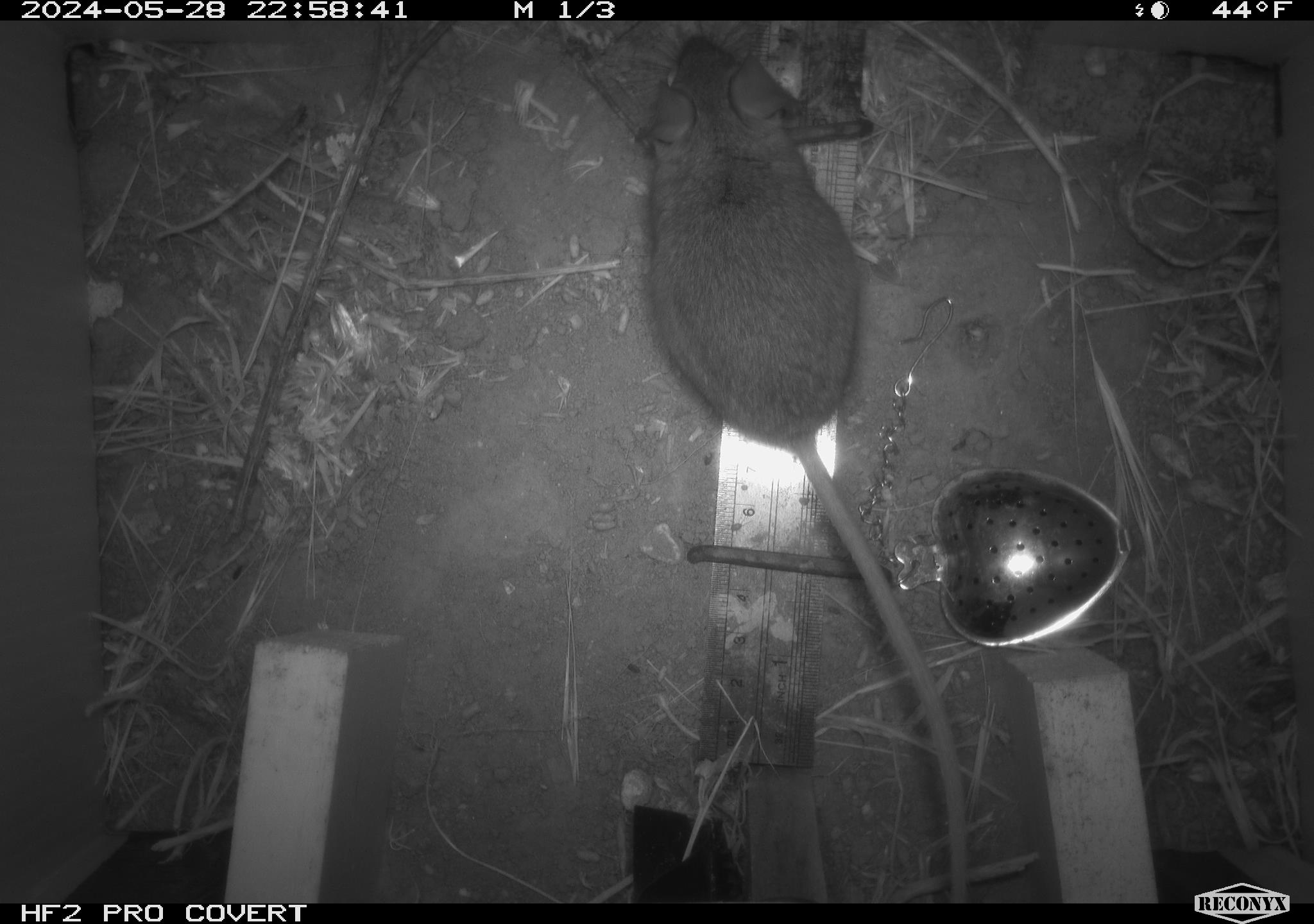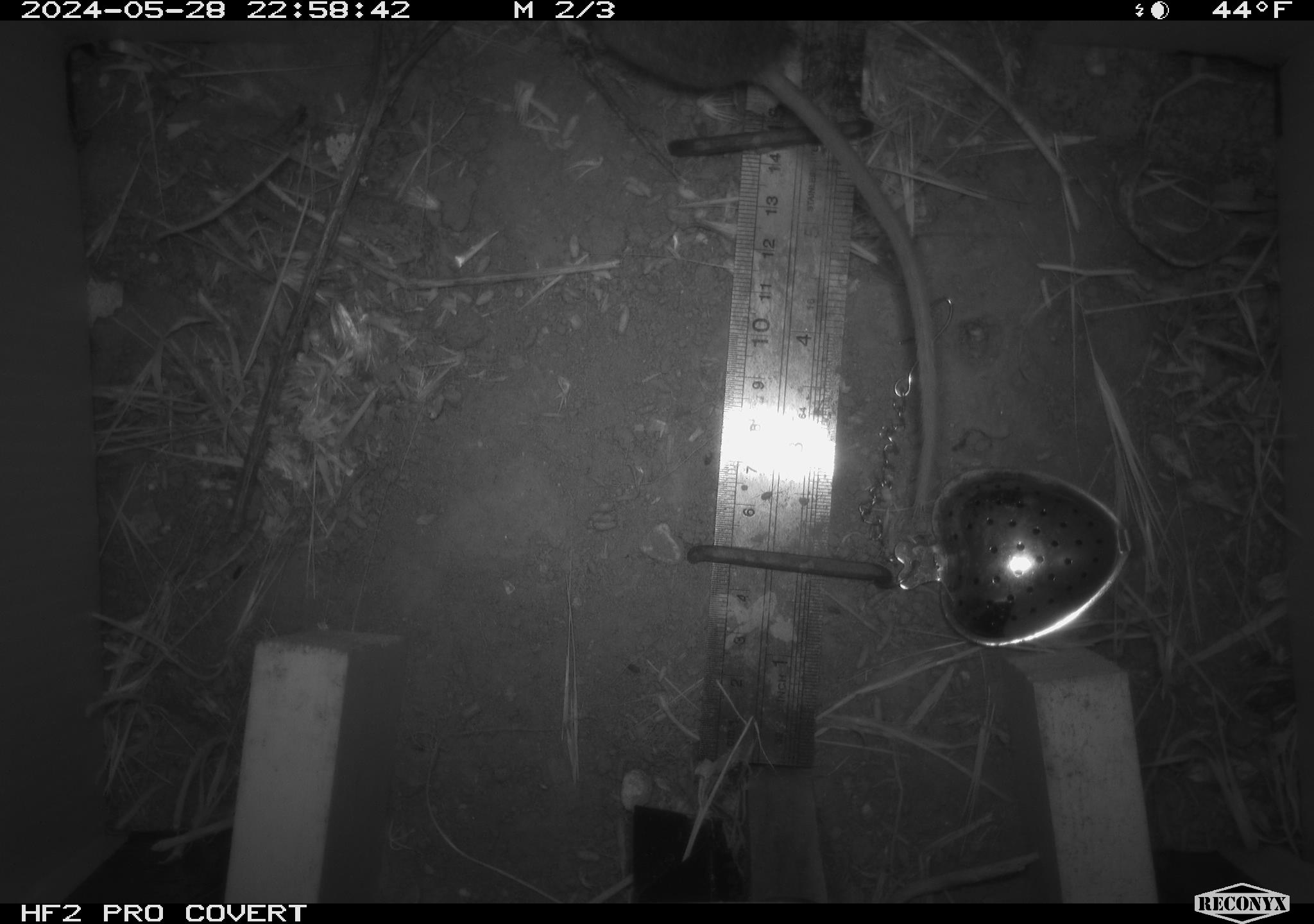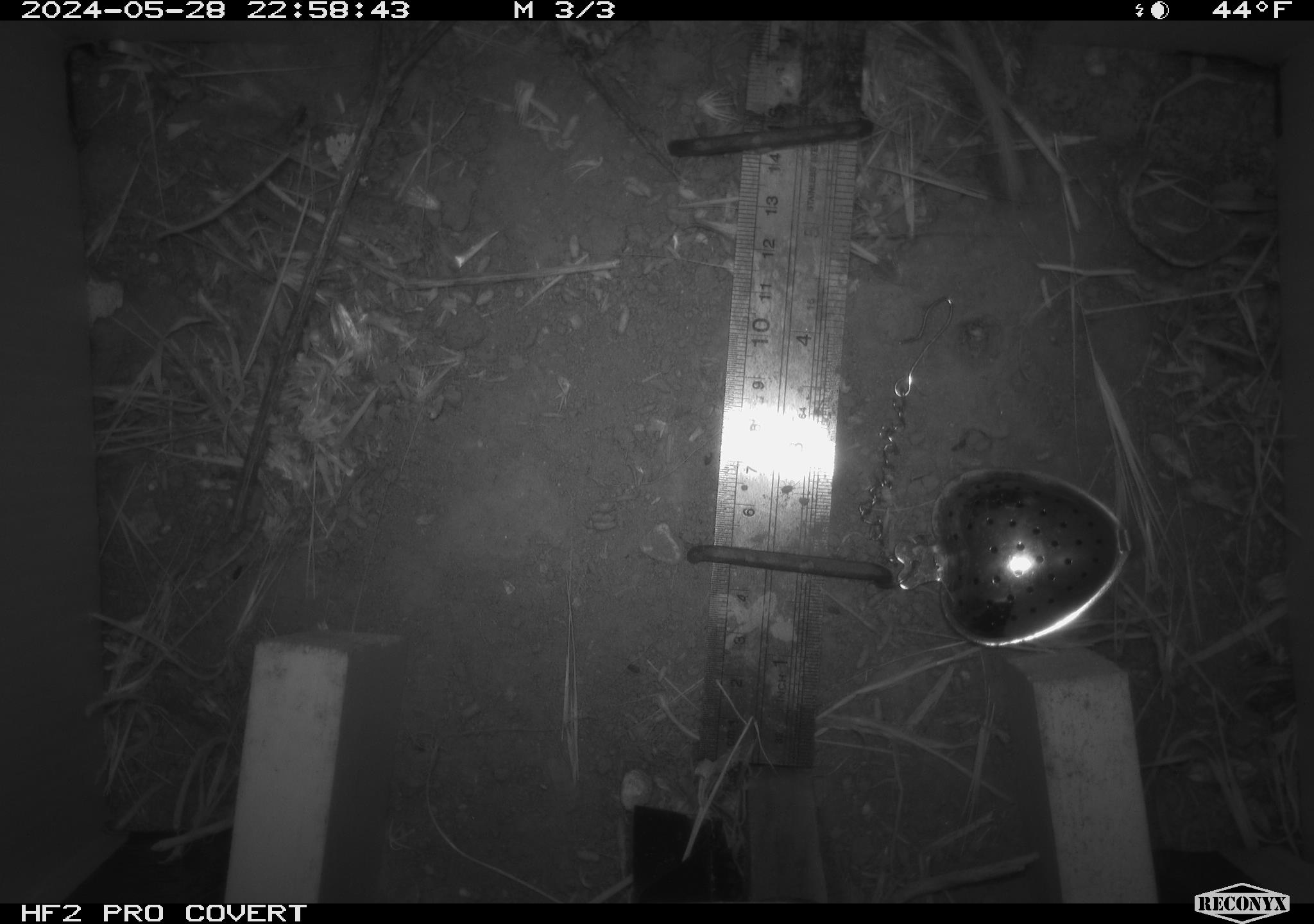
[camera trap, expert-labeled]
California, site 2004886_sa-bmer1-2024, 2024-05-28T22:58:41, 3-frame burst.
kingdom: Animalia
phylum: Chordata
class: Mammalia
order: Rodentia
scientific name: Rodentia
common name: woodrat or rat or mouse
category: woodrat or rat or mouse species